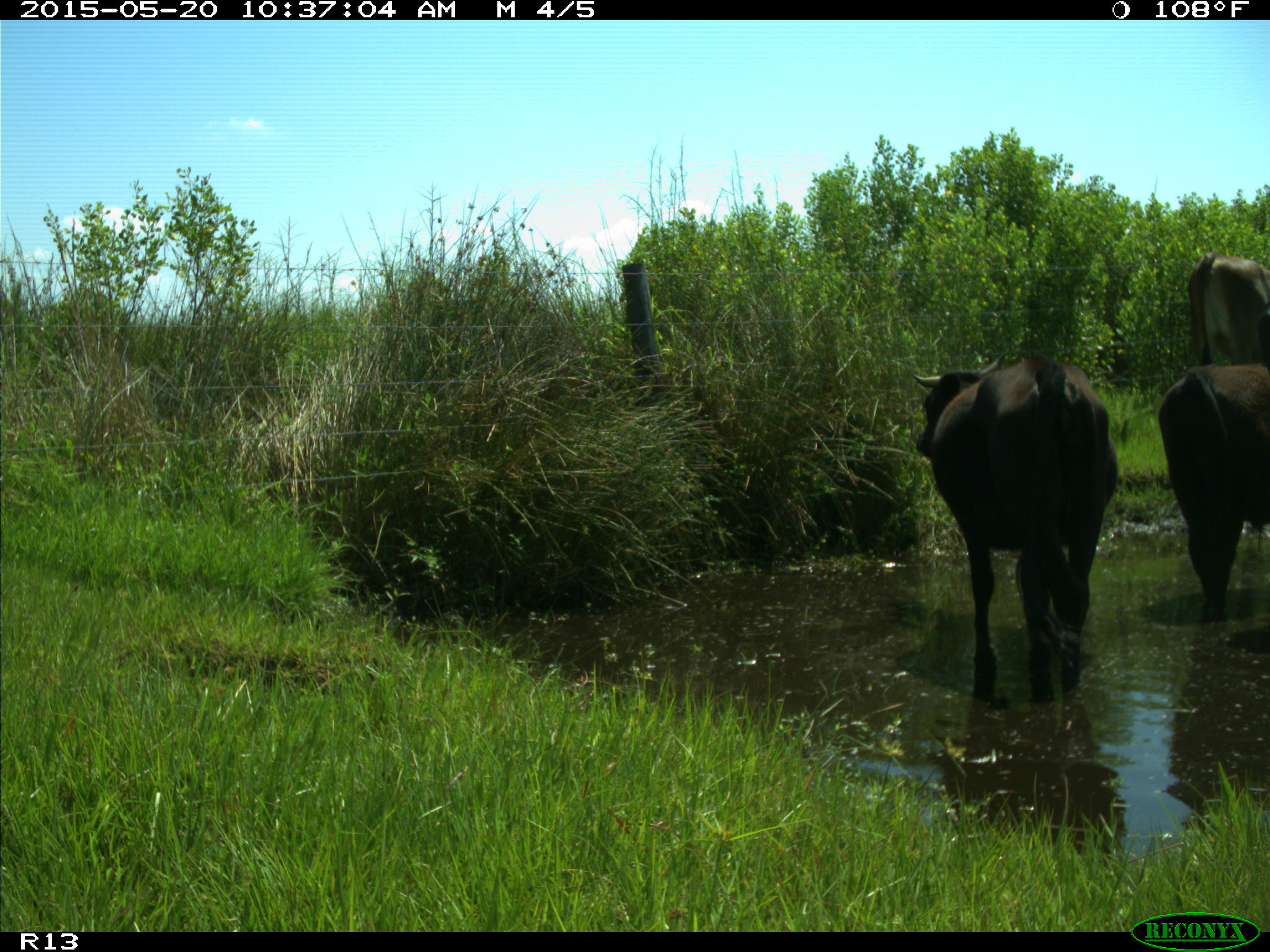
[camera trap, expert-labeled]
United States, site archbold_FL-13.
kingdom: Animalia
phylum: Chordata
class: Mammalia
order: Artiodactyla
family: Bovidae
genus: Bos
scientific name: Bos taurus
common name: domestic cow